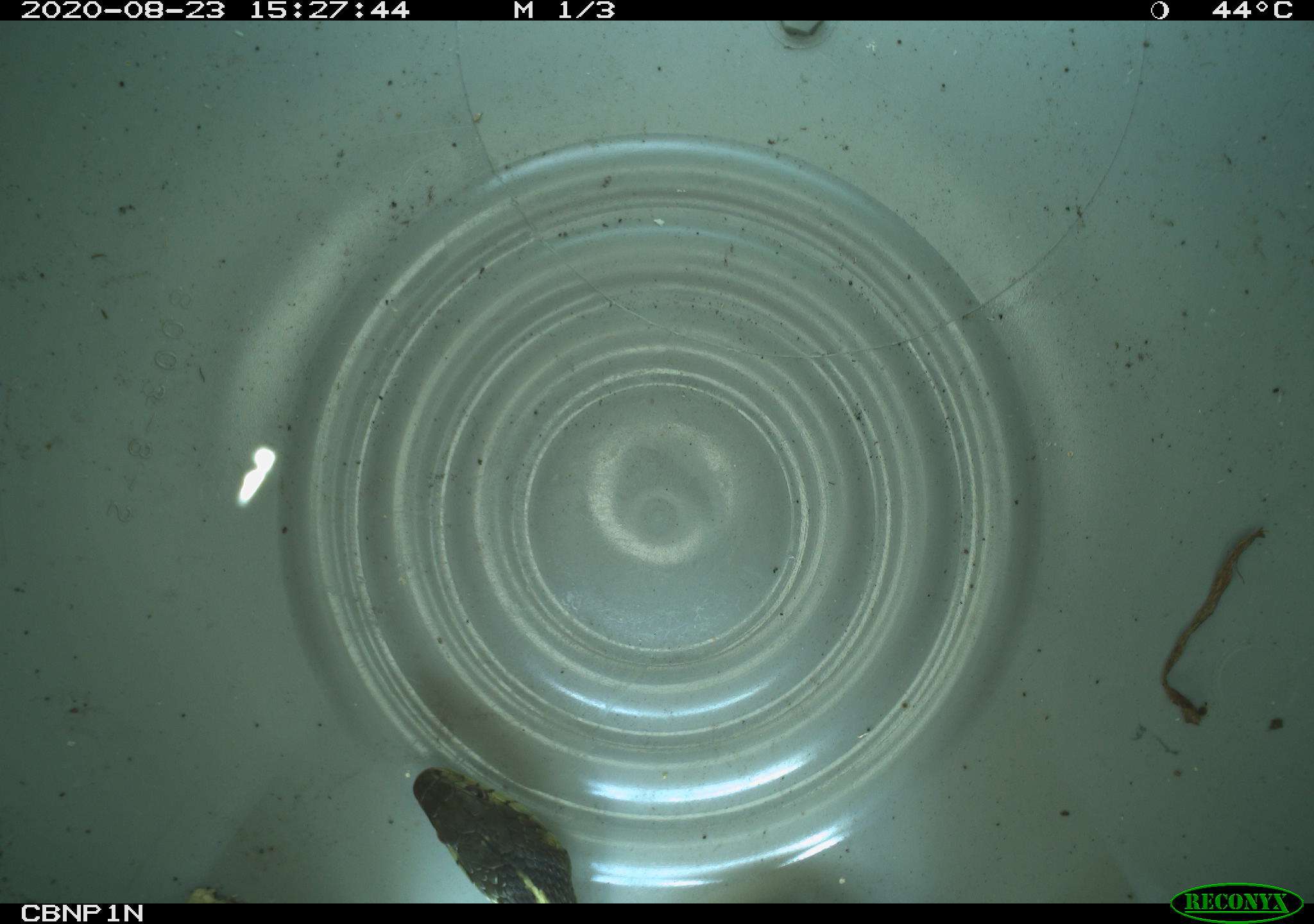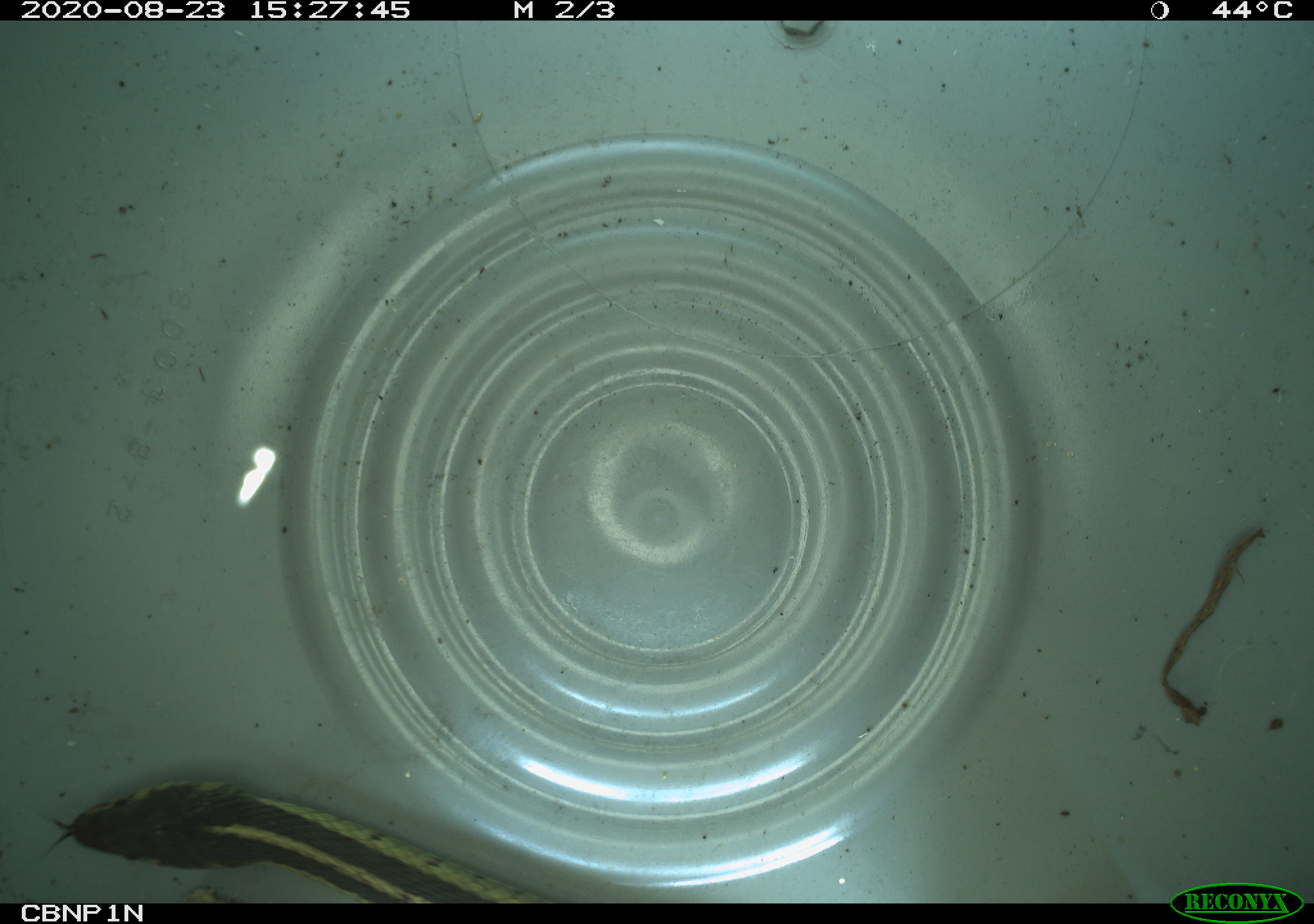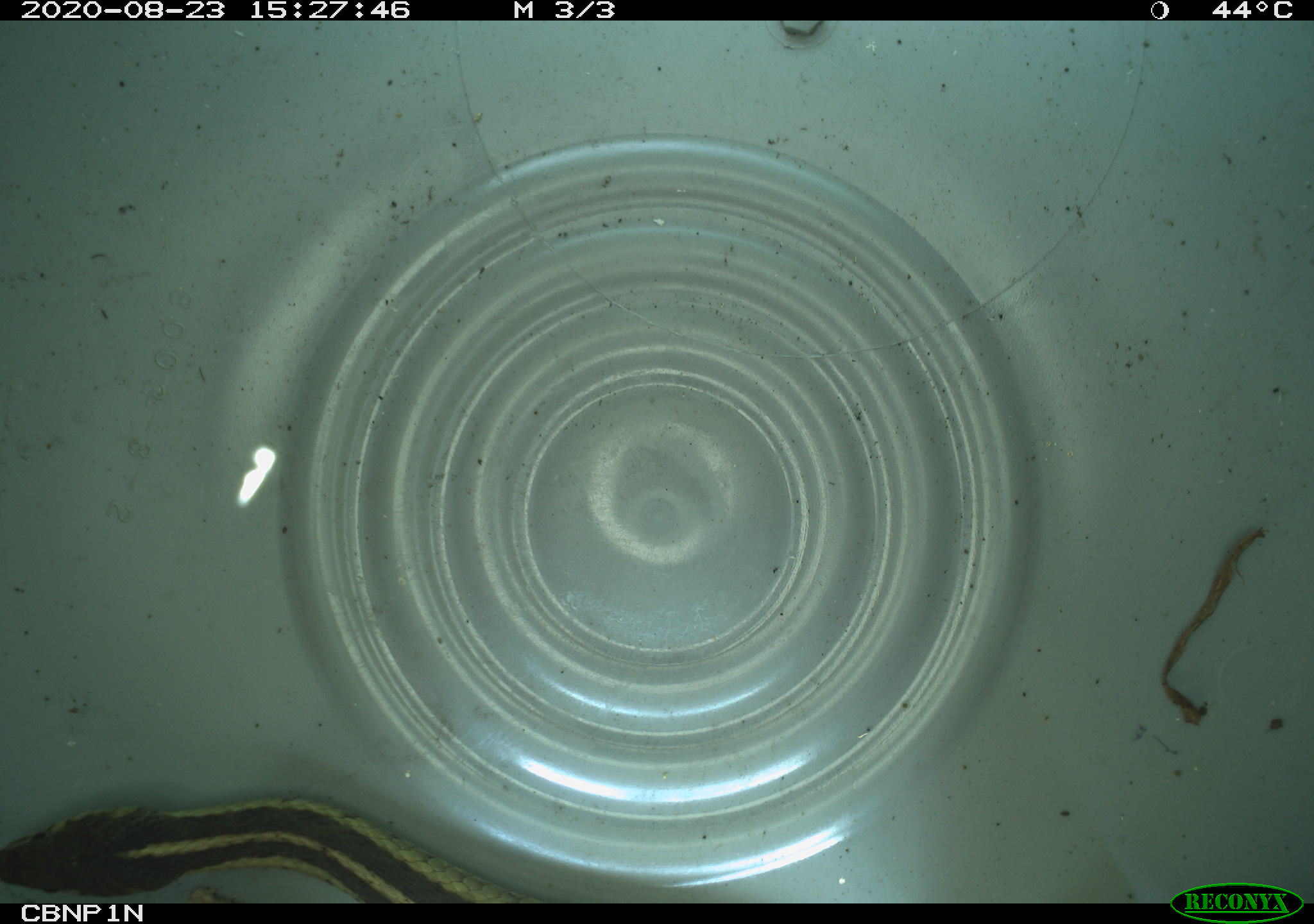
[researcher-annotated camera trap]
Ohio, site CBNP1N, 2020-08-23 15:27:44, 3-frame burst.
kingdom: Animalia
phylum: Chordata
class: Reptilia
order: Squamata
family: Colubridae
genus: Thamnophis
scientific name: Thamnophis sirtalis sirtalis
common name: eastern gartersnake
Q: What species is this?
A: Eastern gartersnake (Thamnophis sirtalis sirtalis).